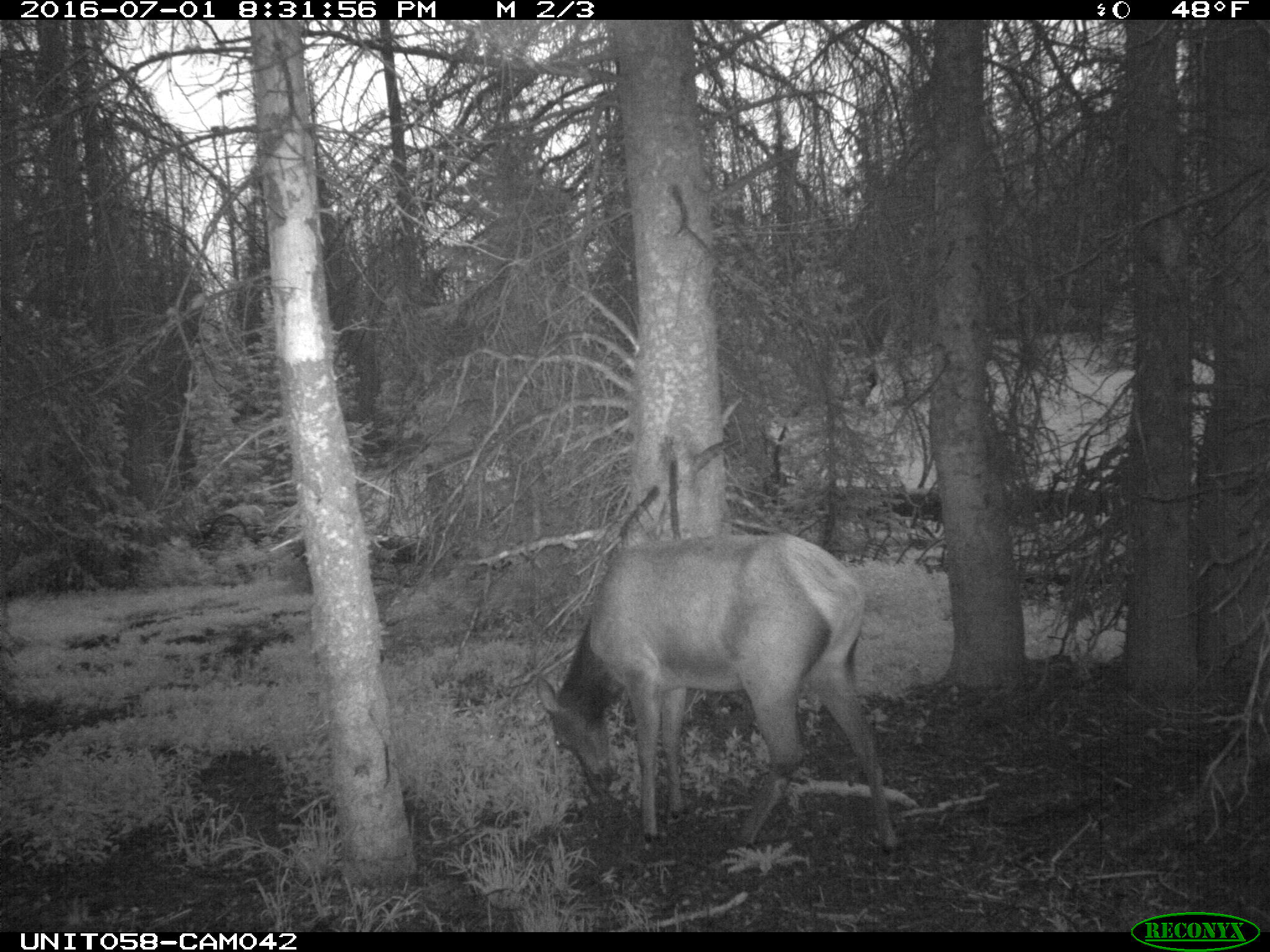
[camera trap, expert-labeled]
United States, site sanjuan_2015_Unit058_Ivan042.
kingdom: Animalia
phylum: Chordata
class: Mammalia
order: Artiodactyla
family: Cervidae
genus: Cervus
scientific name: Cervus elaphus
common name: red deer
Cervus elaphus (red deer).